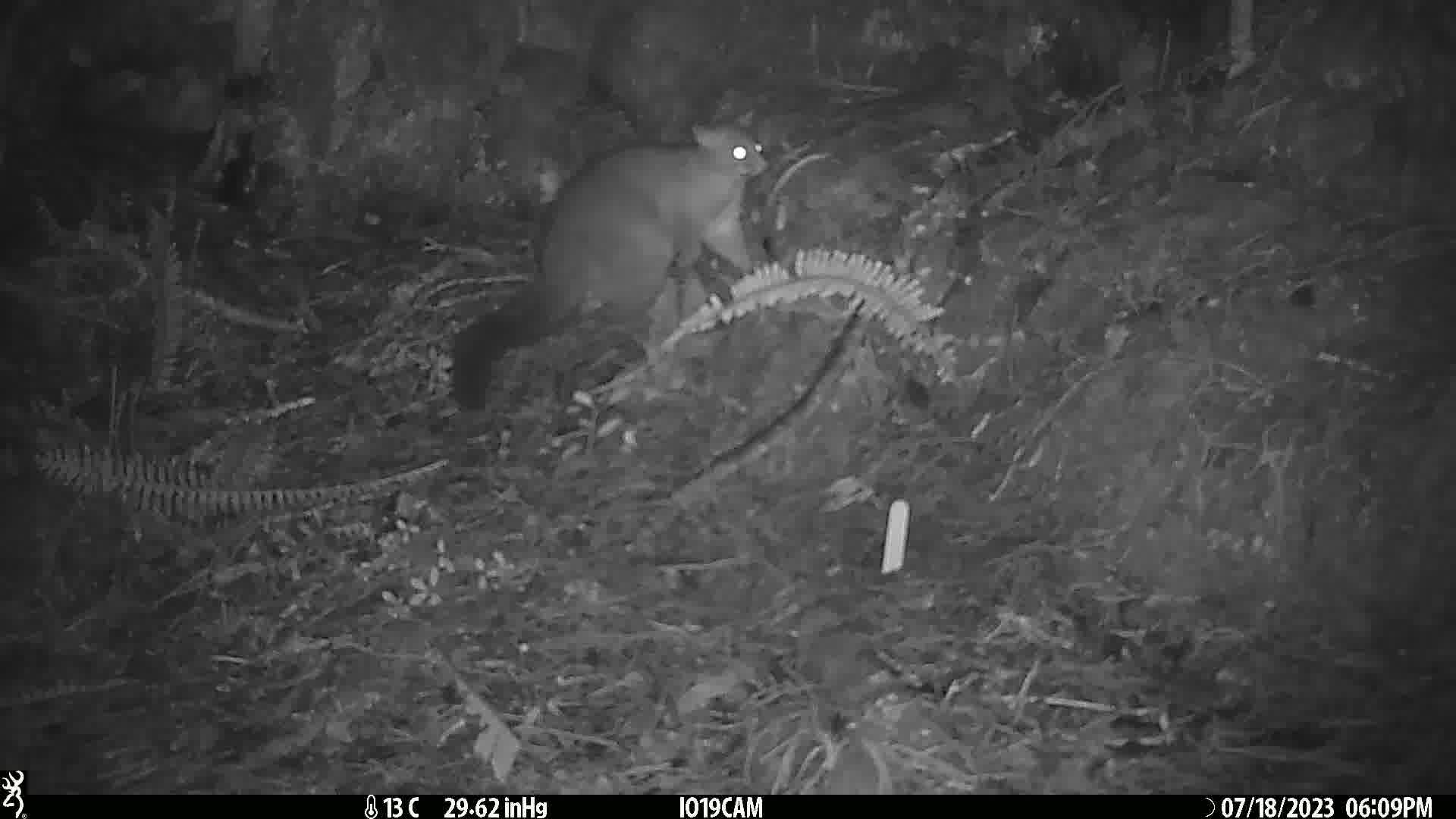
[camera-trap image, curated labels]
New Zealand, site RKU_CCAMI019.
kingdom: Animalia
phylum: Chordata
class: Mammalia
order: Diprotodontia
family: Phalangeridae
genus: Trichosurus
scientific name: Trichosurus vulpecula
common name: common brushtail possum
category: possum